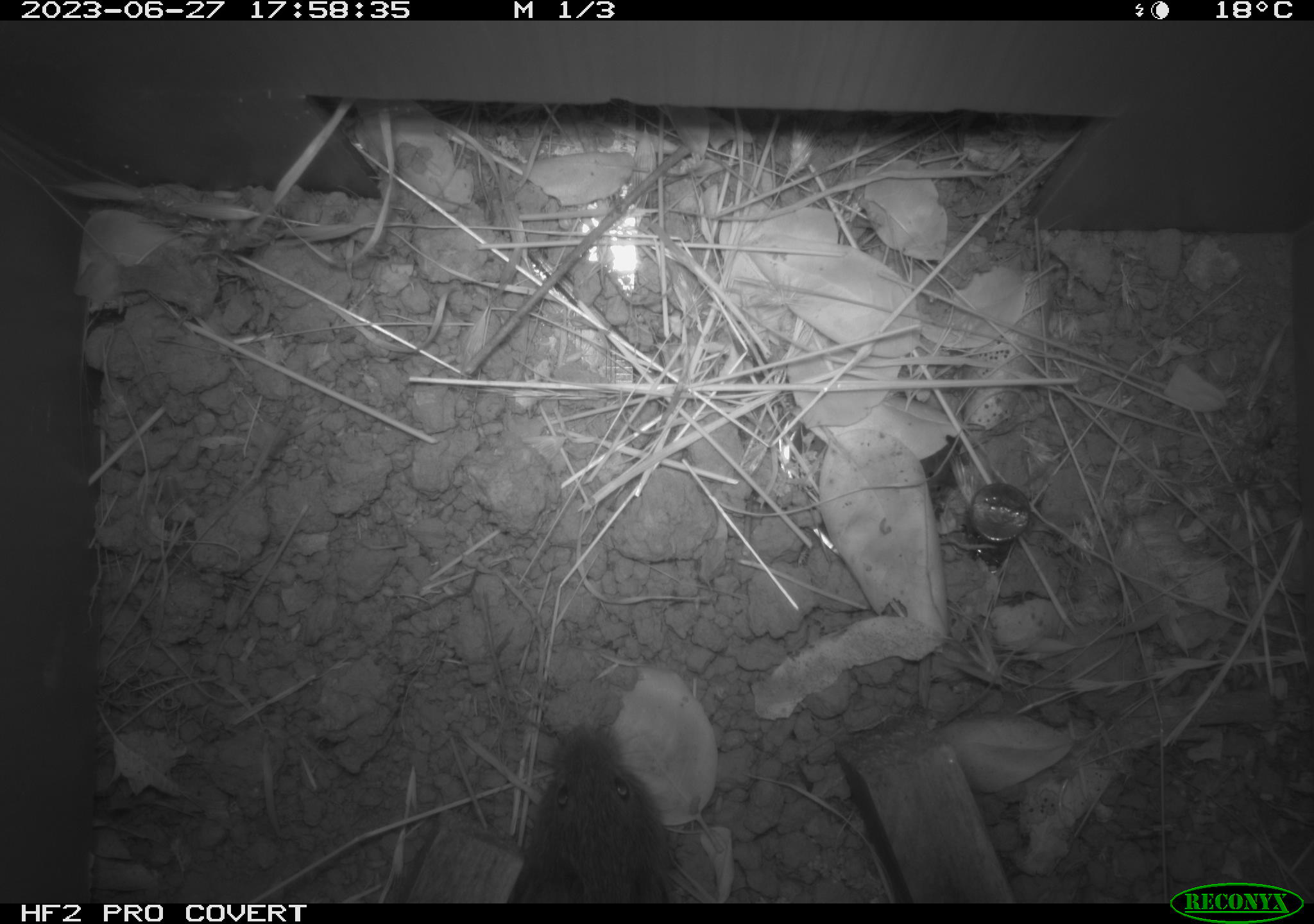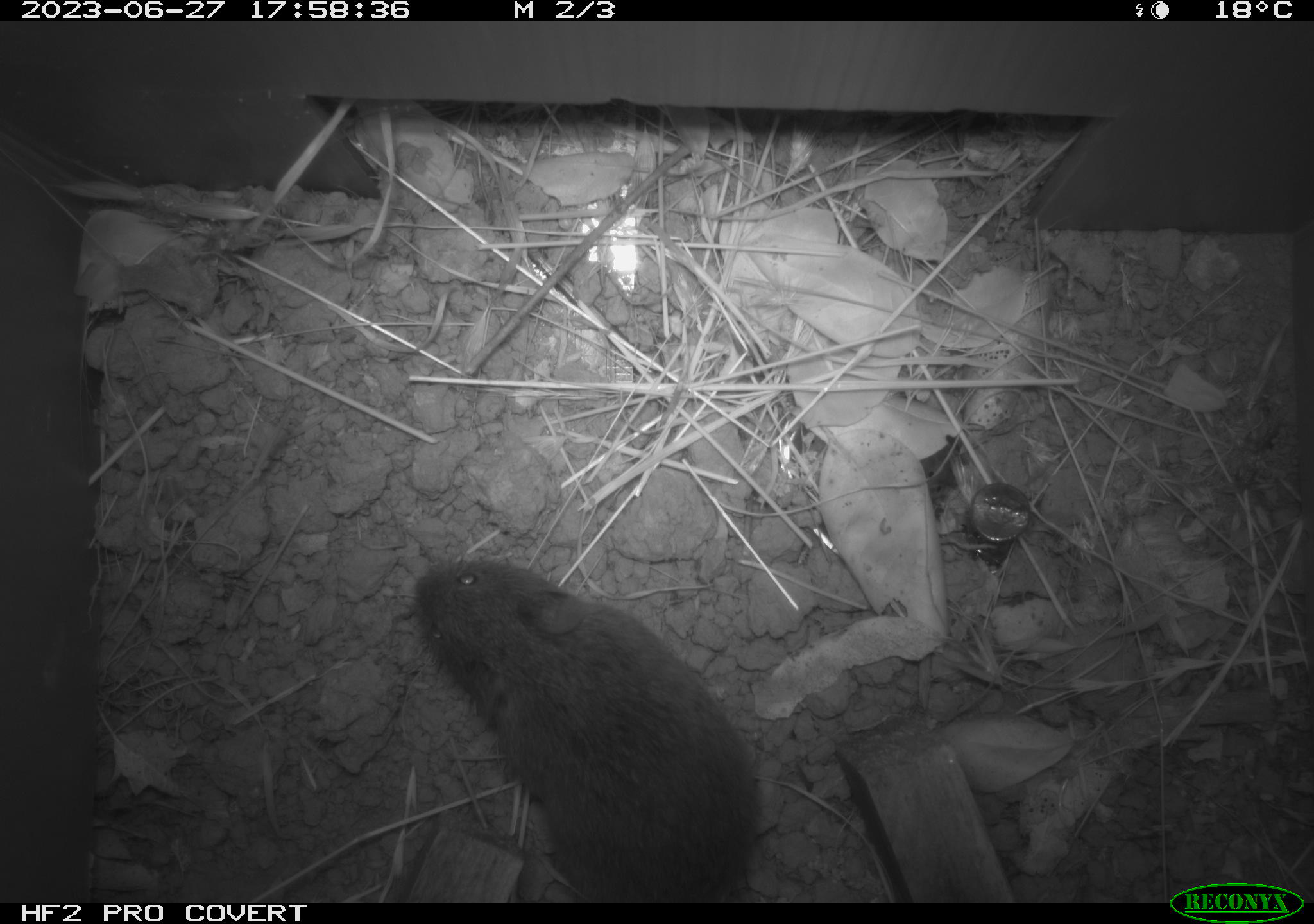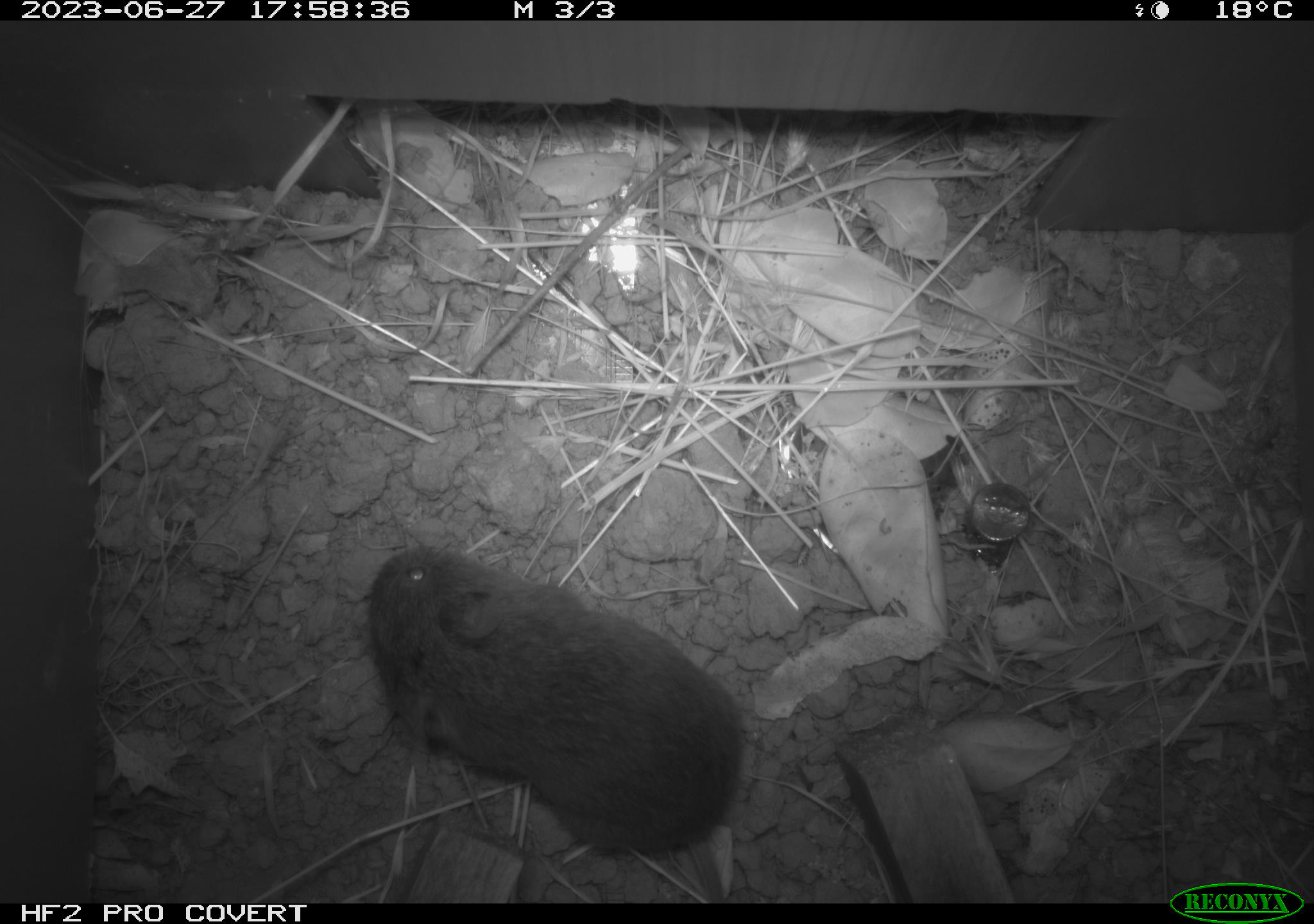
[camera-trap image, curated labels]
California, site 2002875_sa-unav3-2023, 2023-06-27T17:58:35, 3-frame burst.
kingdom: Animalia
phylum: Chordata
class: Mammalia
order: Rodentia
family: Cricetidae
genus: Microtus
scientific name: Microtus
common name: meadow vole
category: microtus species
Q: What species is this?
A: Microtus species (meadow vole) (Microtus).